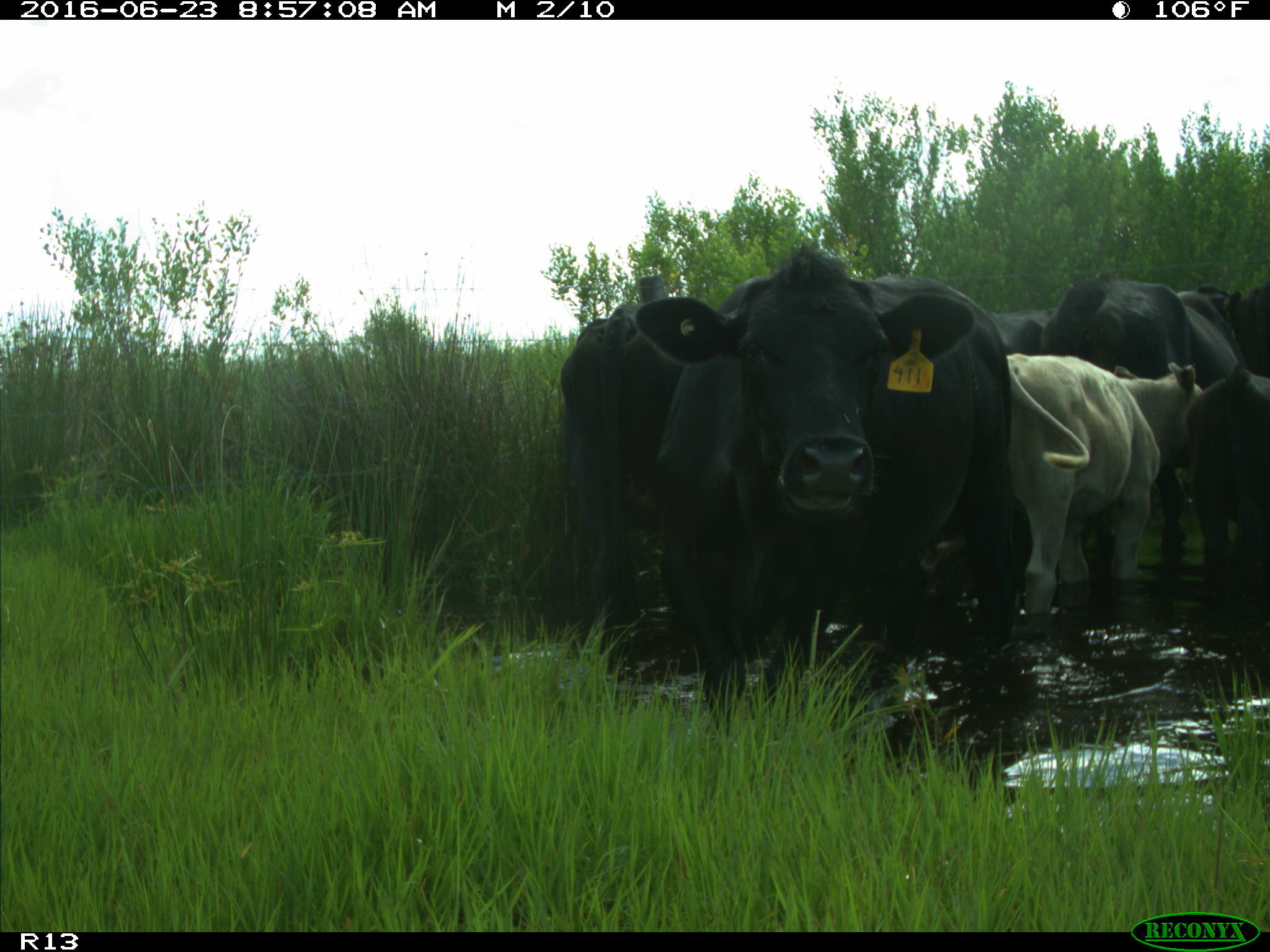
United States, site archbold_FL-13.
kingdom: Animalia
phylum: Chordata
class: Mammalia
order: Artiodactyla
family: Bovidae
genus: Bos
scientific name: Bos taurus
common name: domestic cow